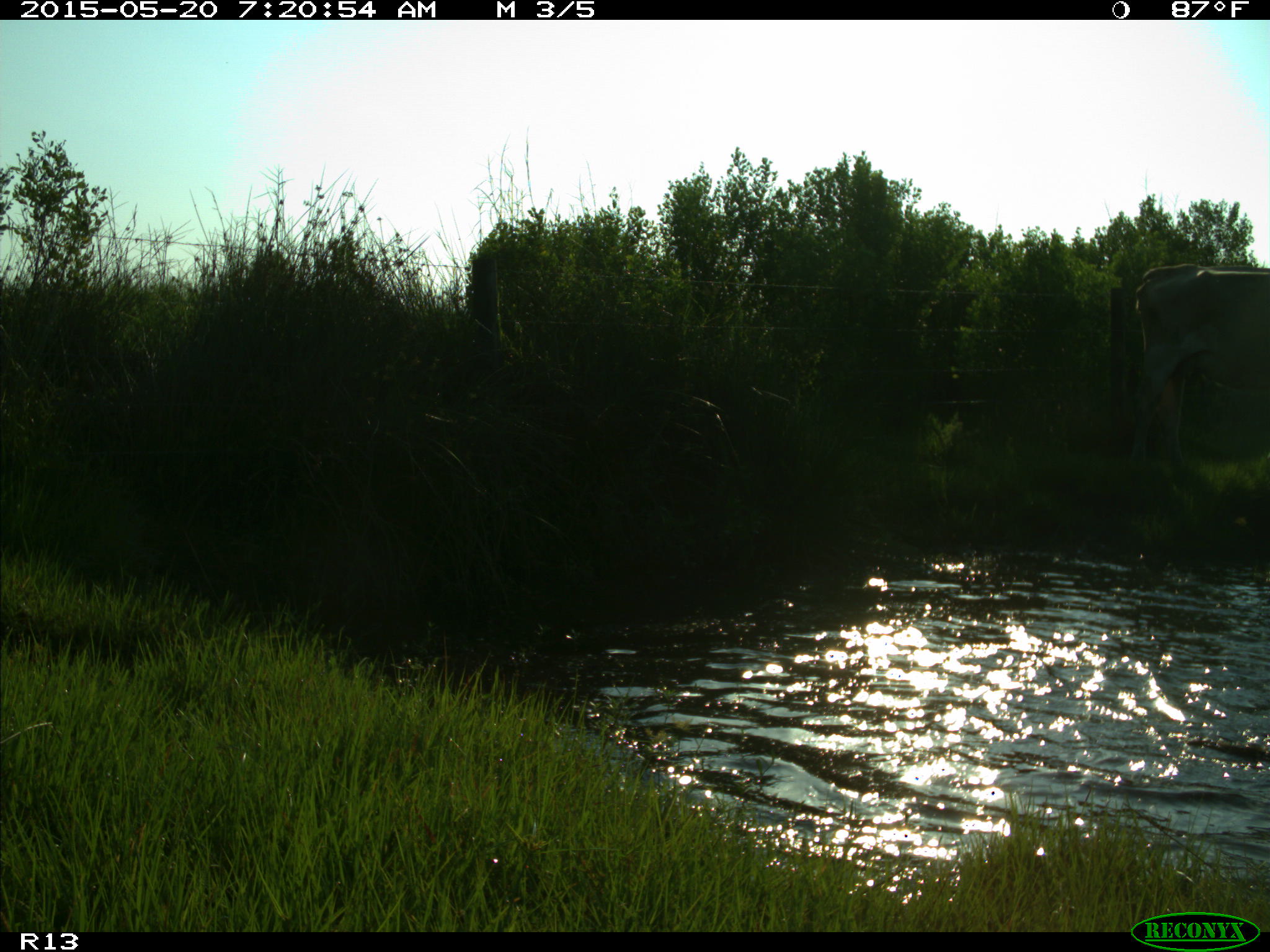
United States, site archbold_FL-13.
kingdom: Animalia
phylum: Chordata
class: Mammalia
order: Artiodactyla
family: Bovidae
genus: Bos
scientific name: Bos taurus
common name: domestic cow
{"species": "Bos taurus (domestic cow)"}